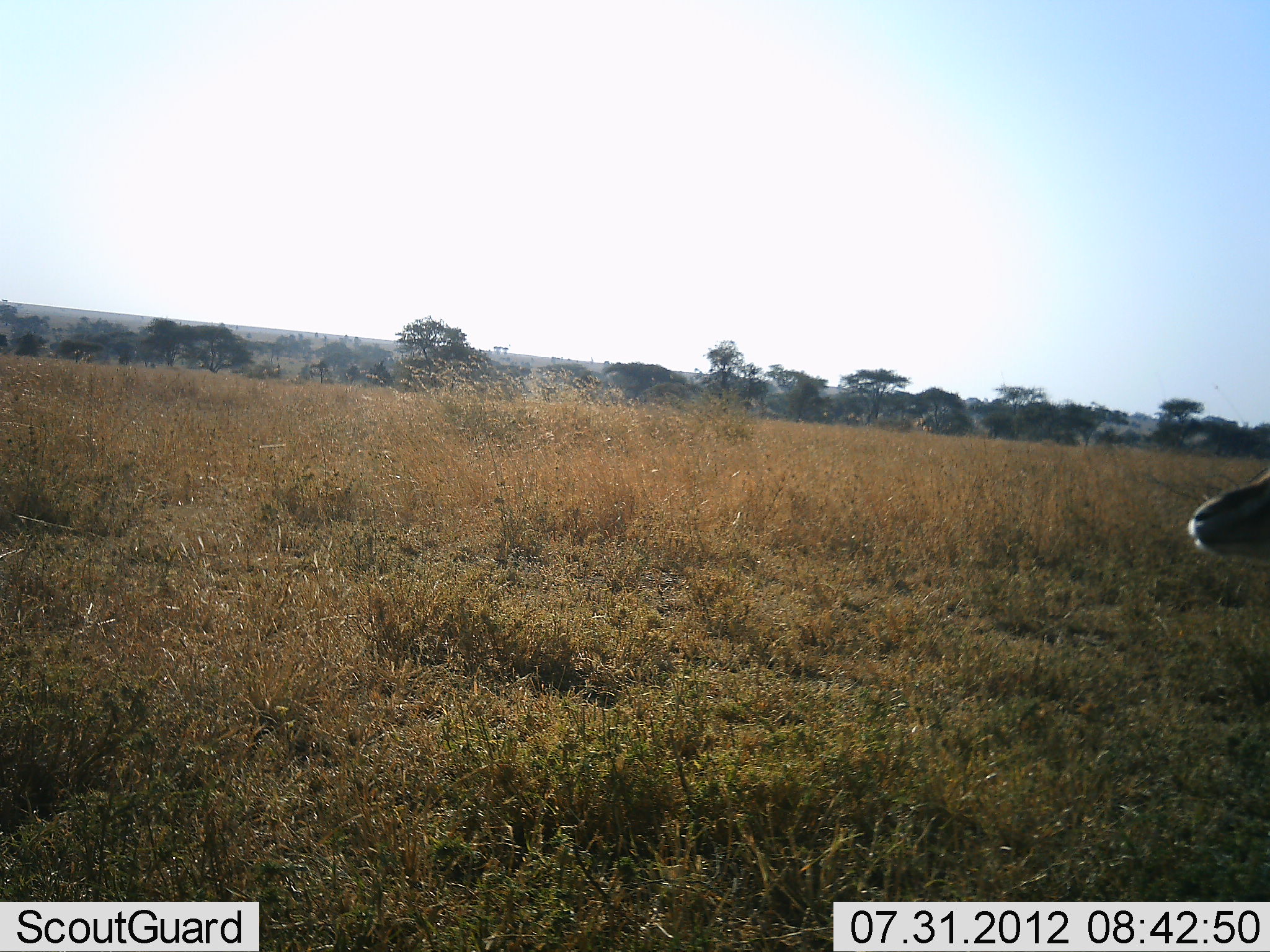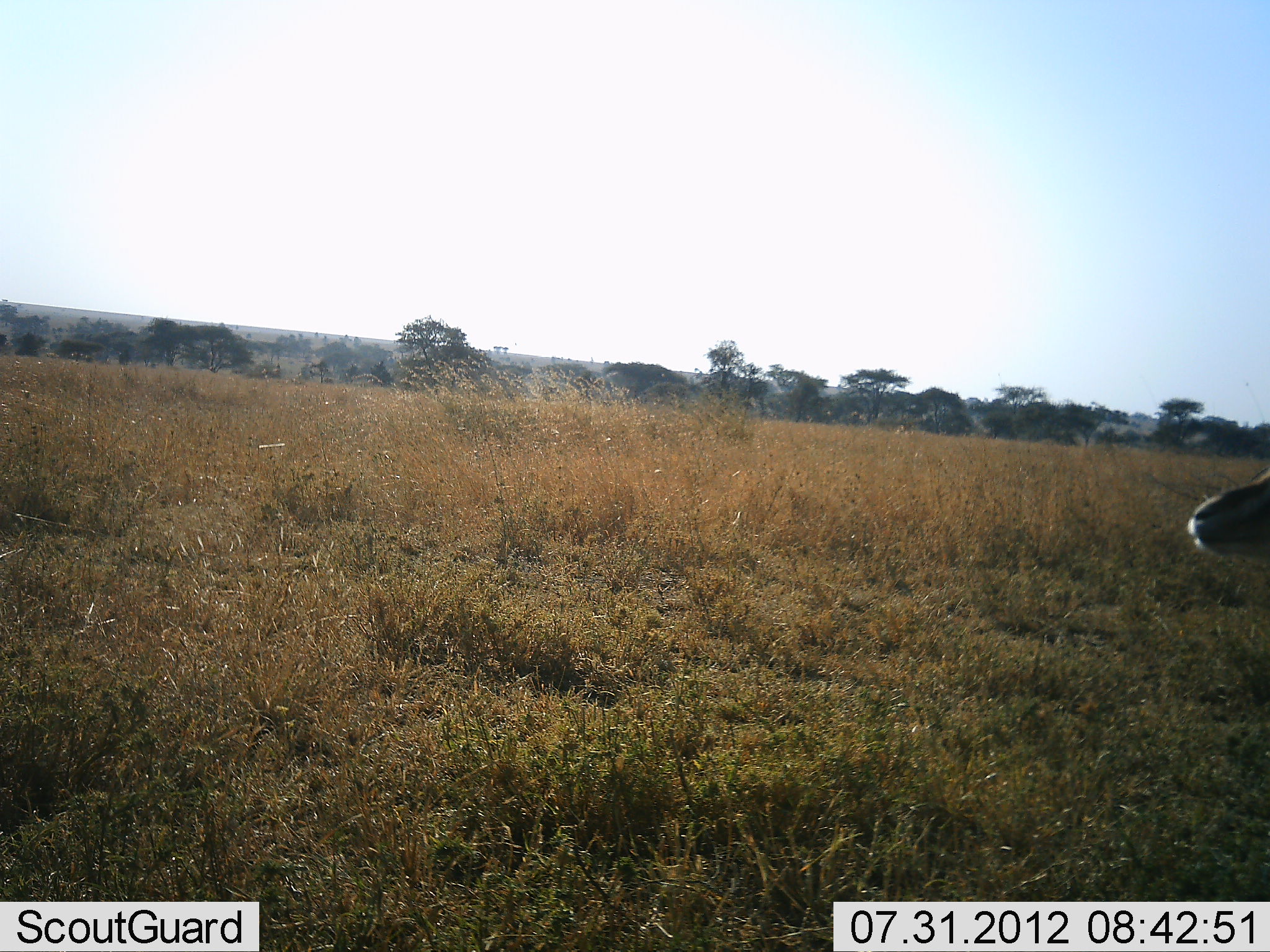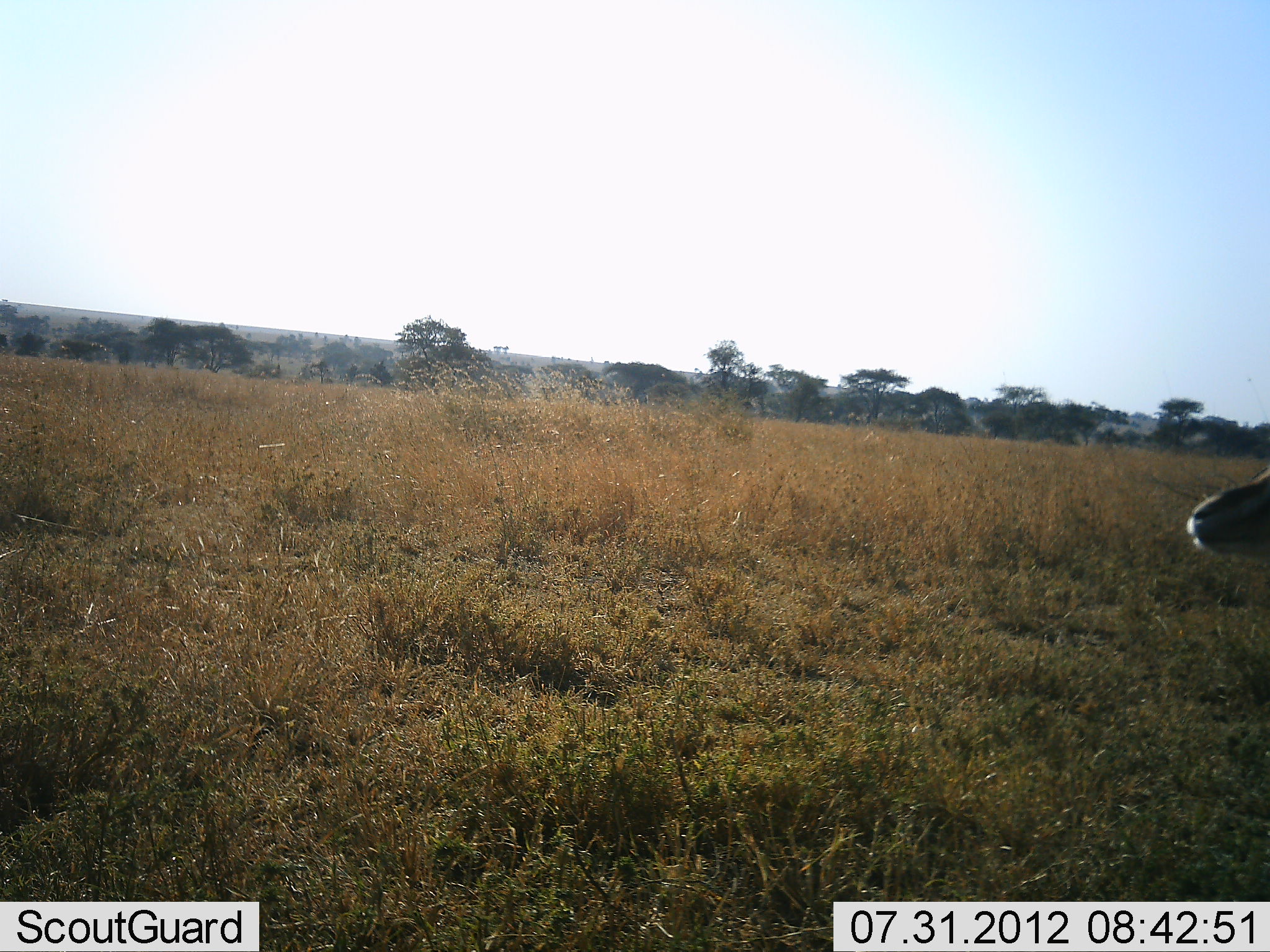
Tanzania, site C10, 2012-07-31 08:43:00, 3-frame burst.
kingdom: Animalia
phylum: Chordata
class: Mammalia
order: Artiodactyla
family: Bovidae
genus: Eudorcas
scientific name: Eudorcas thomsonii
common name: thomson's gazelle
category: gazellethomsons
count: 1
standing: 80%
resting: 10%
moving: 10%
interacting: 0%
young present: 0%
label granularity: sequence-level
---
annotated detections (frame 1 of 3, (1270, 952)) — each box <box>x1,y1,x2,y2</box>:
animal: <box>1189,463,1270,573</box>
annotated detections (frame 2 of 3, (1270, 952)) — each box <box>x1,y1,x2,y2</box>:
animal: <box>1186,464,1270,558</box>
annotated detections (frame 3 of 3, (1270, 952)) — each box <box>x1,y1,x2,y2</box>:
animal: <box>1188,466,1270,564</box>